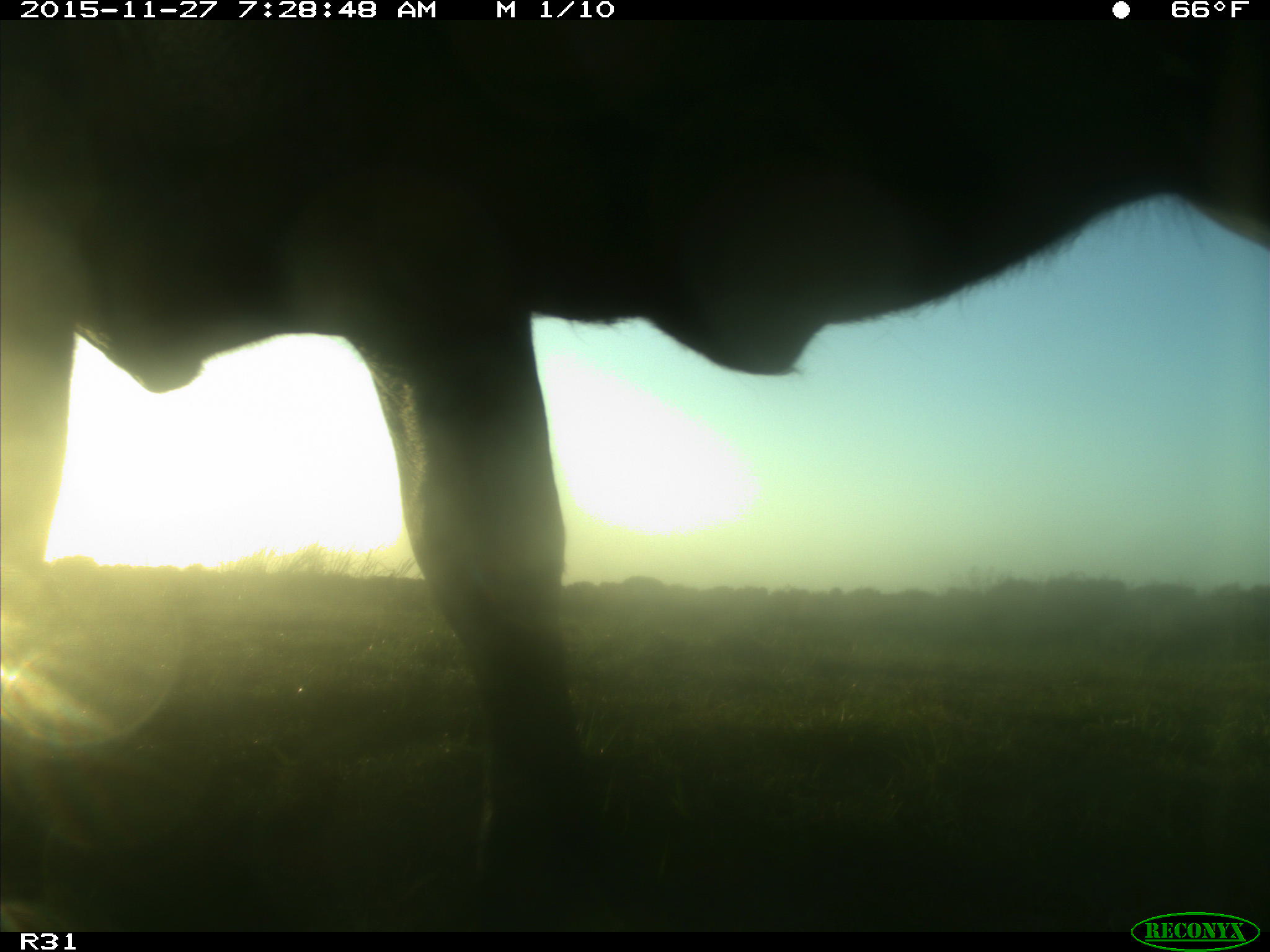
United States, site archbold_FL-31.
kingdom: Animalia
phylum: Chordata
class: Mammalia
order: Artiodactyla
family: Bovidae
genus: Bos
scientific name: Bos taurus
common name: domestic cow